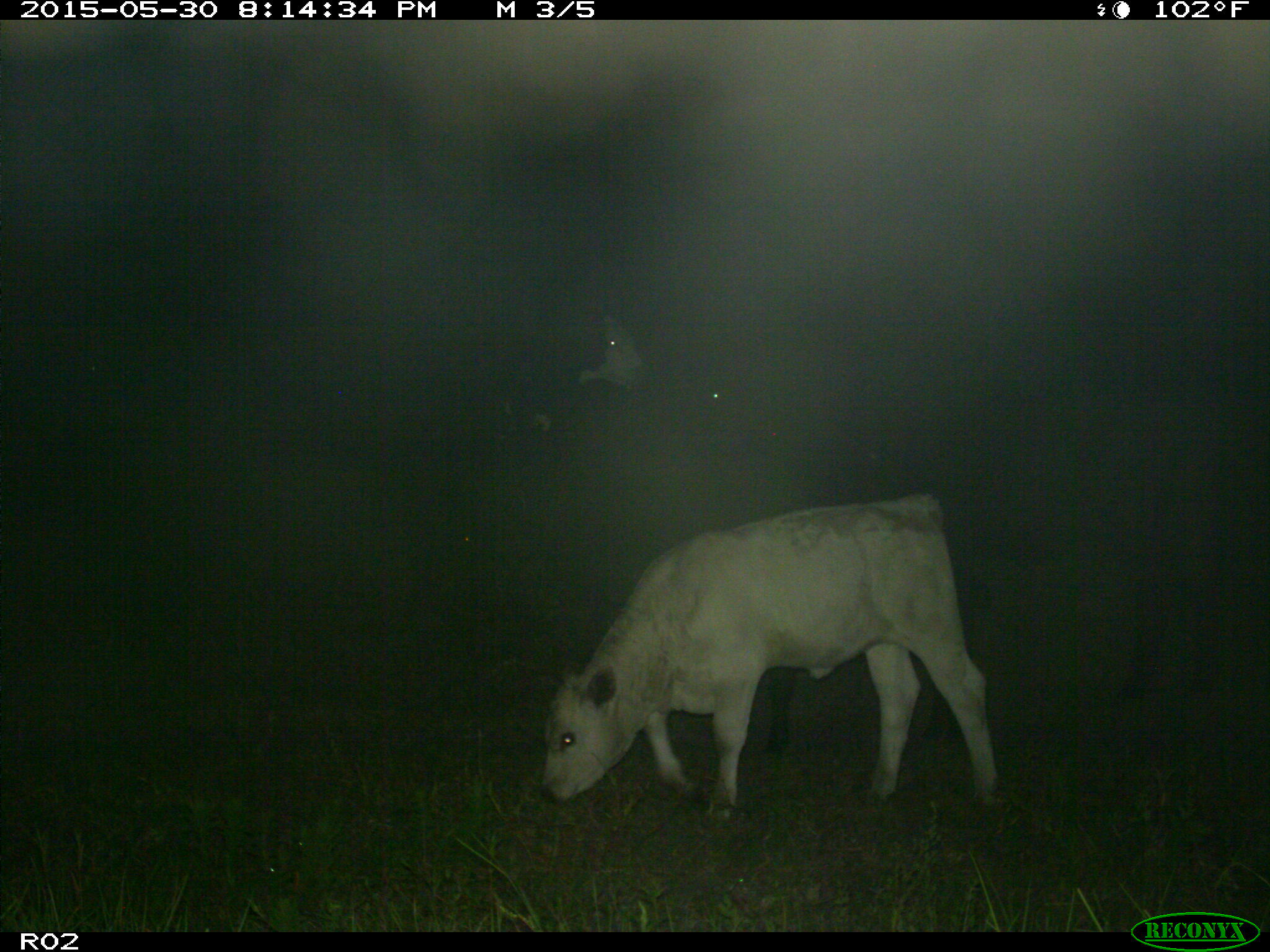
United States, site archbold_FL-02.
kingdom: Animalia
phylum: Chordata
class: Mammalia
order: Artiodactyla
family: Bovidae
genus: Bos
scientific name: Bos taurus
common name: domestic cow